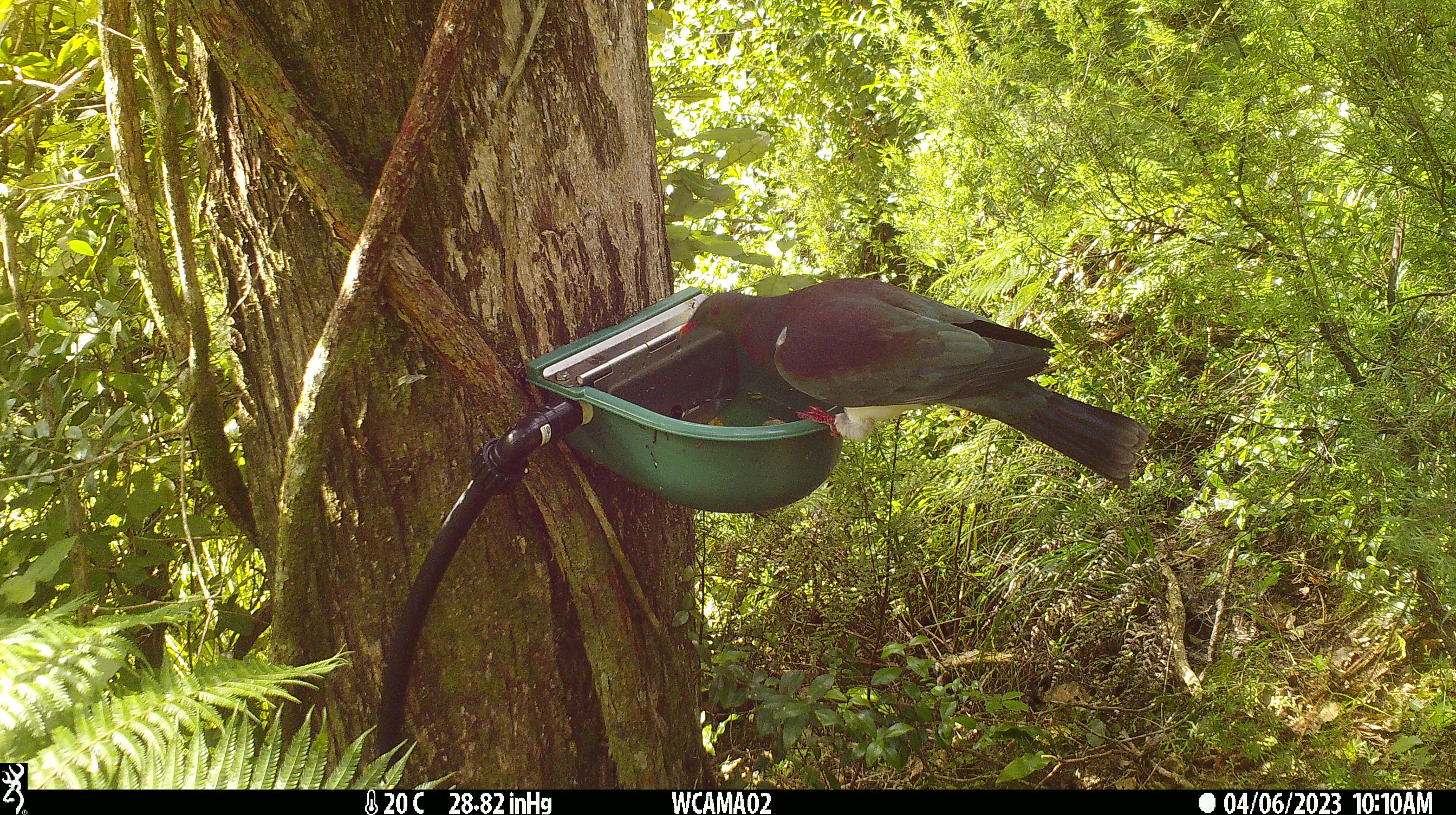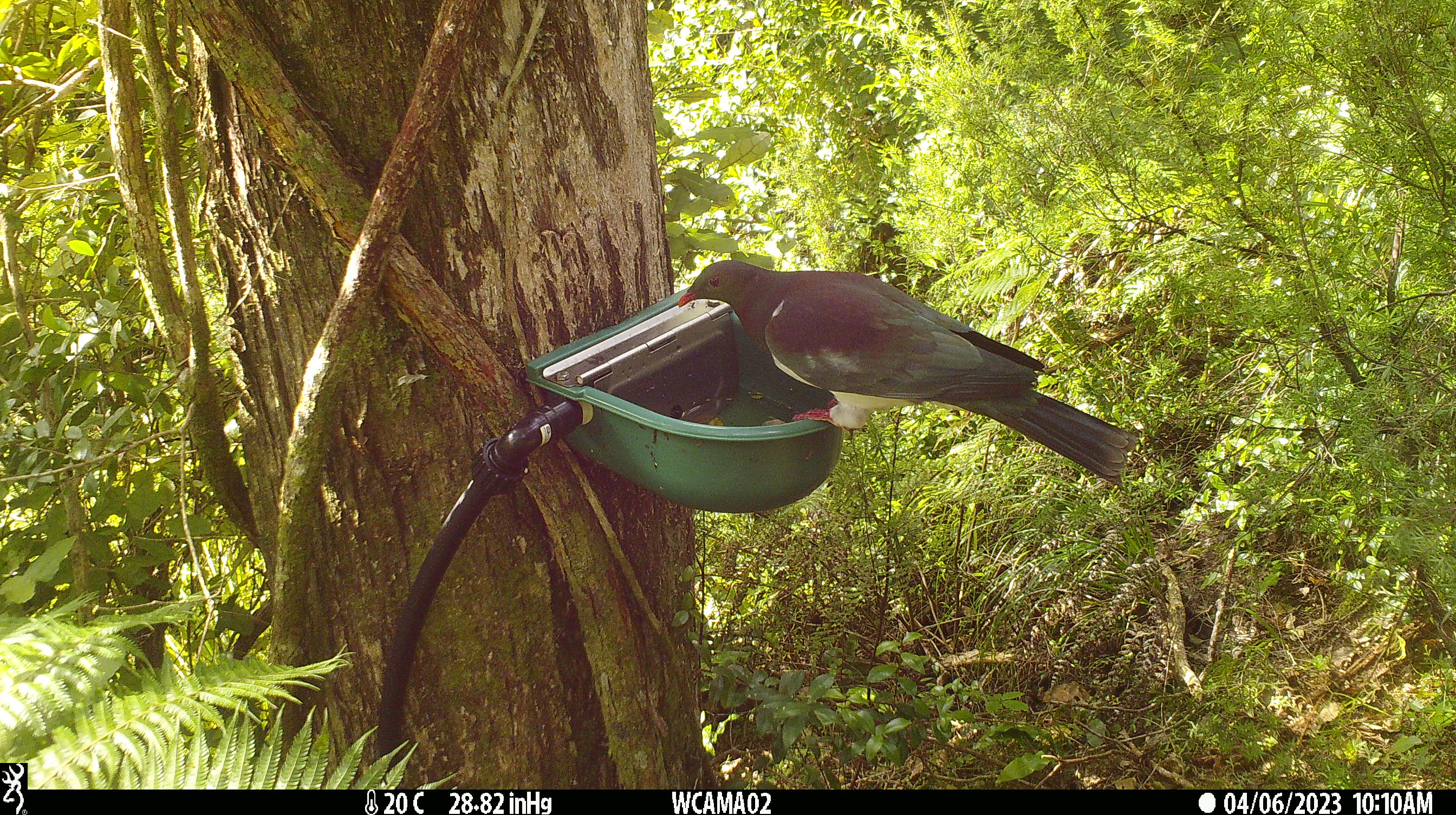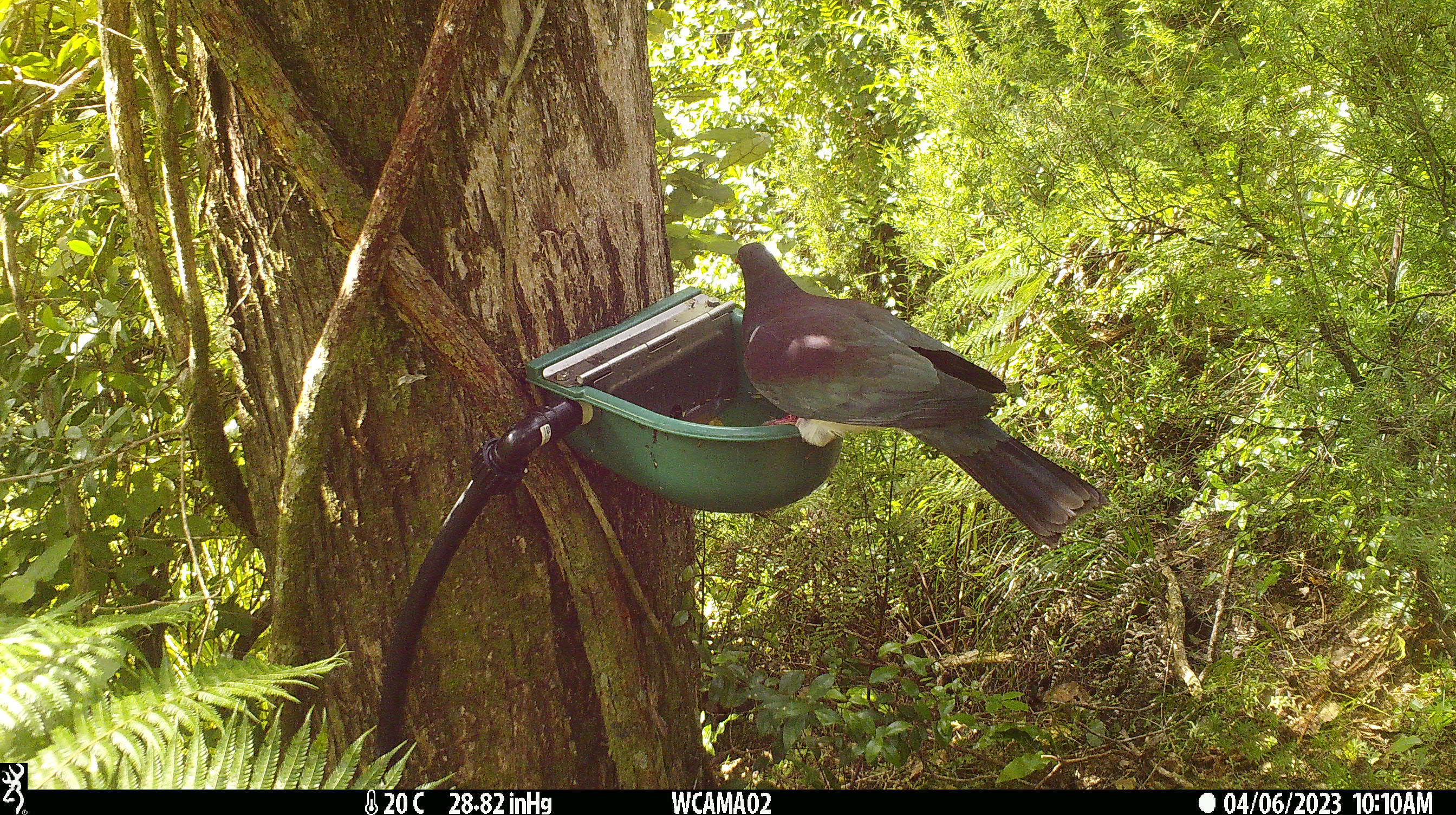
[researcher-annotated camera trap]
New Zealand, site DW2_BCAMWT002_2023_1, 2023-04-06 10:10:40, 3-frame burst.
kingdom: Animalia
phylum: Chordata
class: Aves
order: Columbiformes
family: Columbidae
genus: Hemiphaga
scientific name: Hemiphaga novaeseelandiae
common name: new zealand pigeon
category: kereru